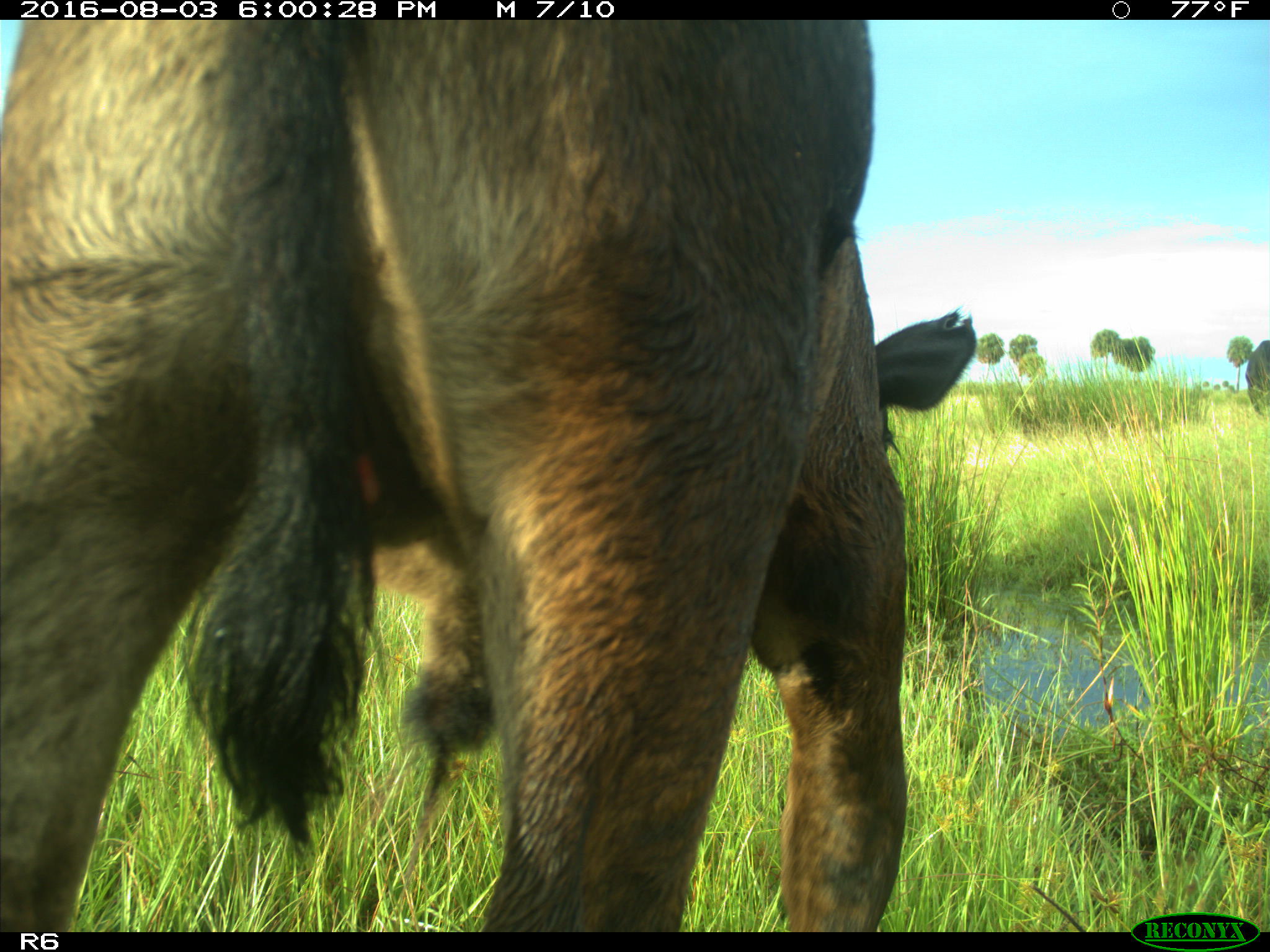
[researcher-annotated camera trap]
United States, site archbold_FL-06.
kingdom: Animalia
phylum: Chordata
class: Mammalia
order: Artiodactyla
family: Bovidae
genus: Bos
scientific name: Bos taurus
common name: domestic cow